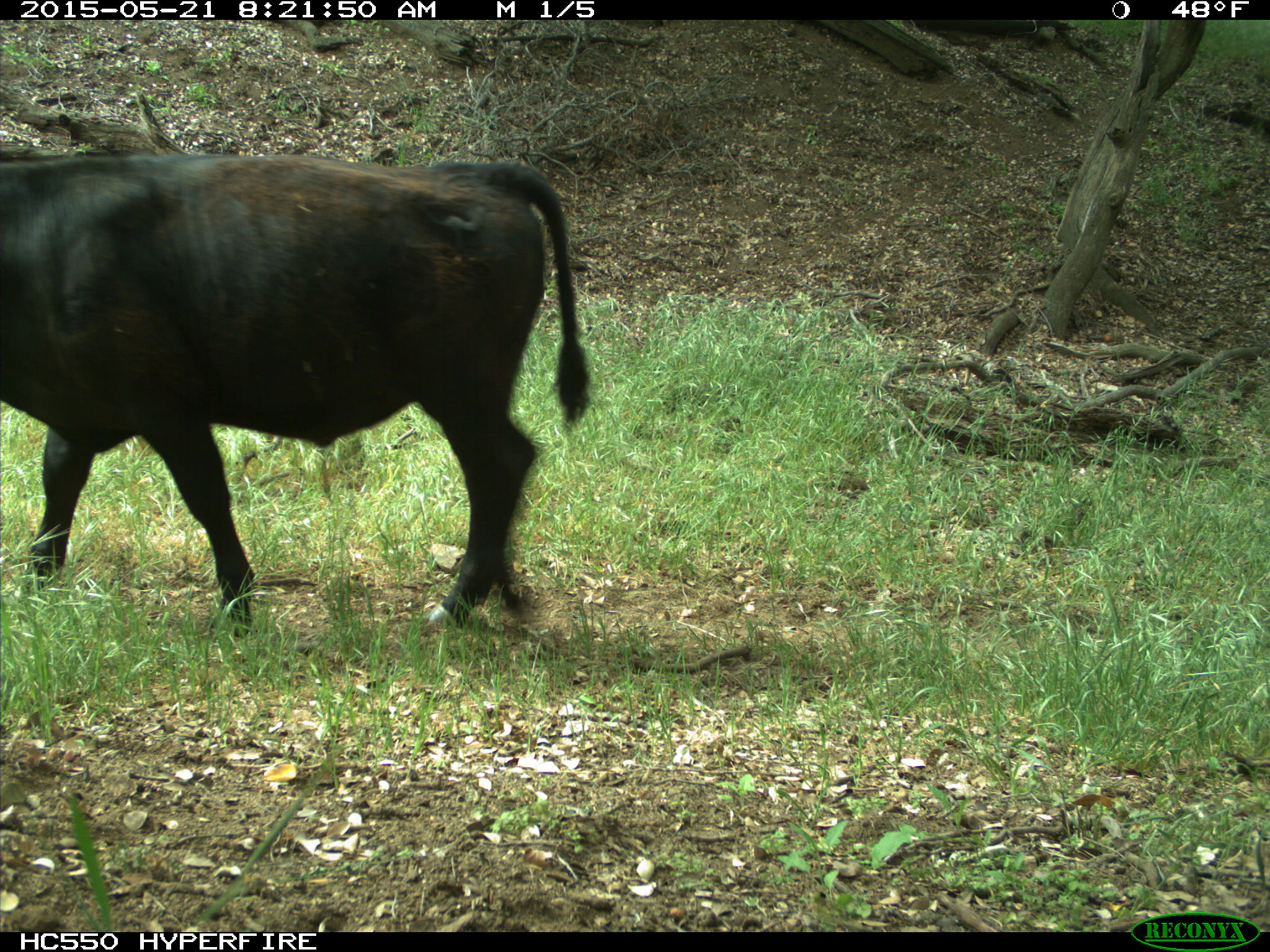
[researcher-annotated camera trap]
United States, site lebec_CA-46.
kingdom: Animalia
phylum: Chordata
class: Mammalia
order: Artiodactyla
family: Bovidae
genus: Bos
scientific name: Bos taurus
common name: domestic cow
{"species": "Bos taurus (domestic cow)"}